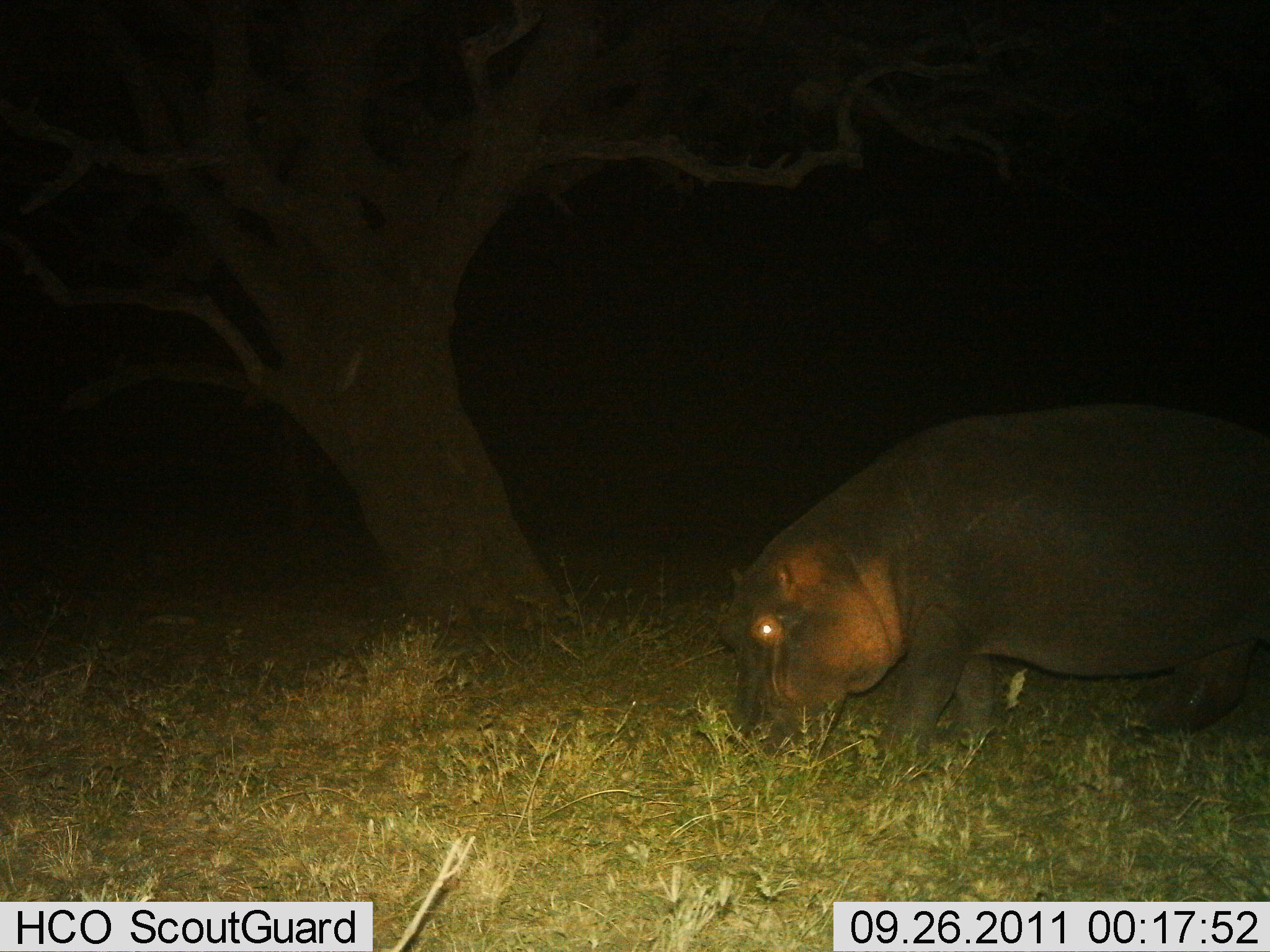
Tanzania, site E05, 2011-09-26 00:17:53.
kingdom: Animalia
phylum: Chordata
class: Mammalia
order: Artiodactyla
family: Hippopotamidae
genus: Hippopotamus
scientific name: Hippopotamus amphibius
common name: hippopotamus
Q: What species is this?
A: Hippopotamus (Hippopotamus amphibius).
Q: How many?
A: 1.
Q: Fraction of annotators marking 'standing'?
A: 33%.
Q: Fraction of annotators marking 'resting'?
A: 0%.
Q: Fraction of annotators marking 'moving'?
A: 0%.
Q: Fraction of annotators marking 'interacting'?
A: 0%.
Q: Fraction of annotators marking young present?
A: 0%.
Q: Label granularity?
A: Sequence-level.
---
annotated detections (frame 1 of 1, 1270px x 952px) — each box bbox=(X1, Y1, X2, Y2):
animal: bbox=(717, 405, 1270, 752)